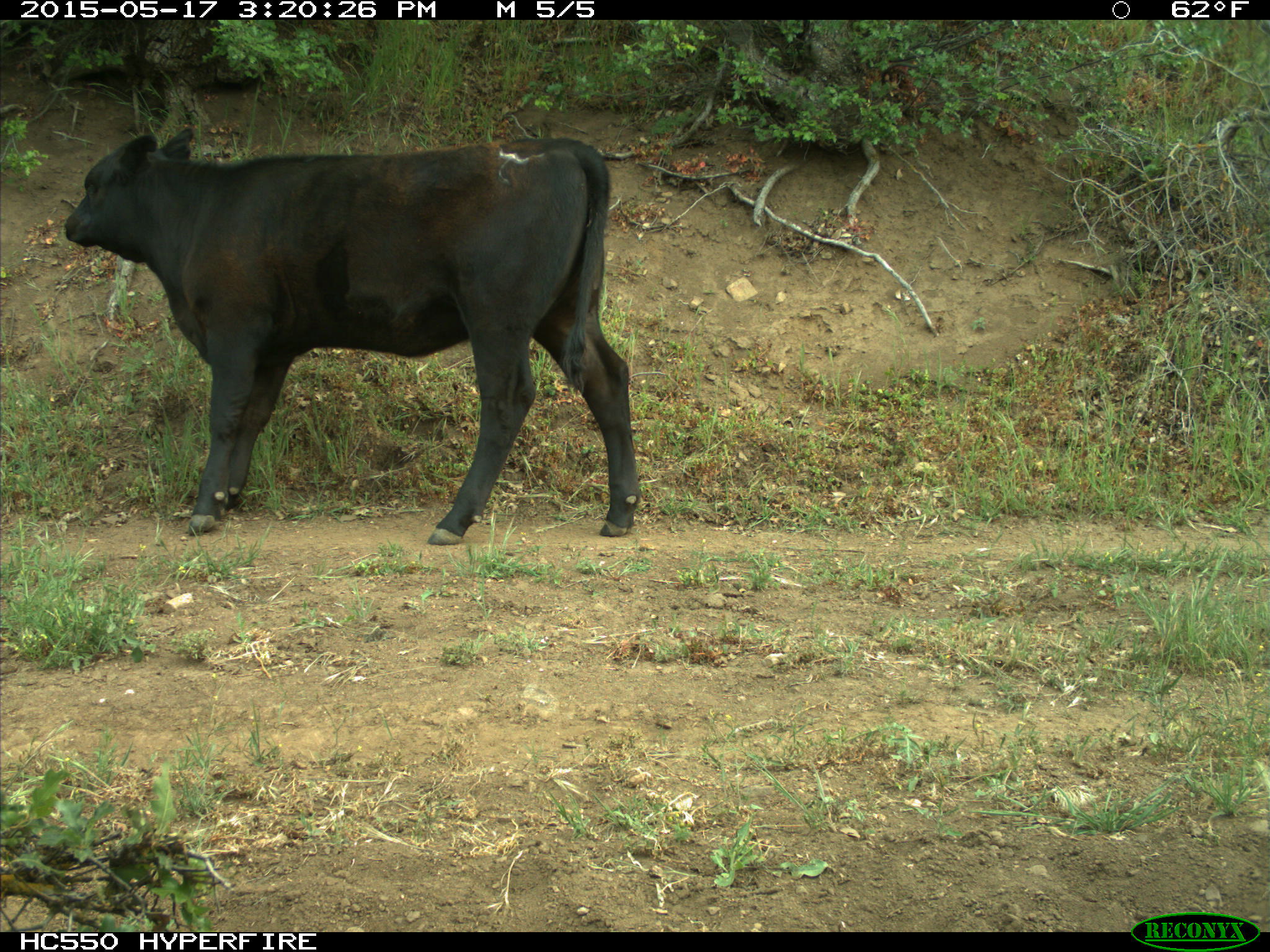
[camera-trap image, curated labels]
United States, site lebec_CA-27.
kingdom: Animalia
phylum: Chordata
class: Mammalia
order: Artiodactyla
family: Bovidae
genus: Bos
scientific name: Bos taurus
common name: domestic cow